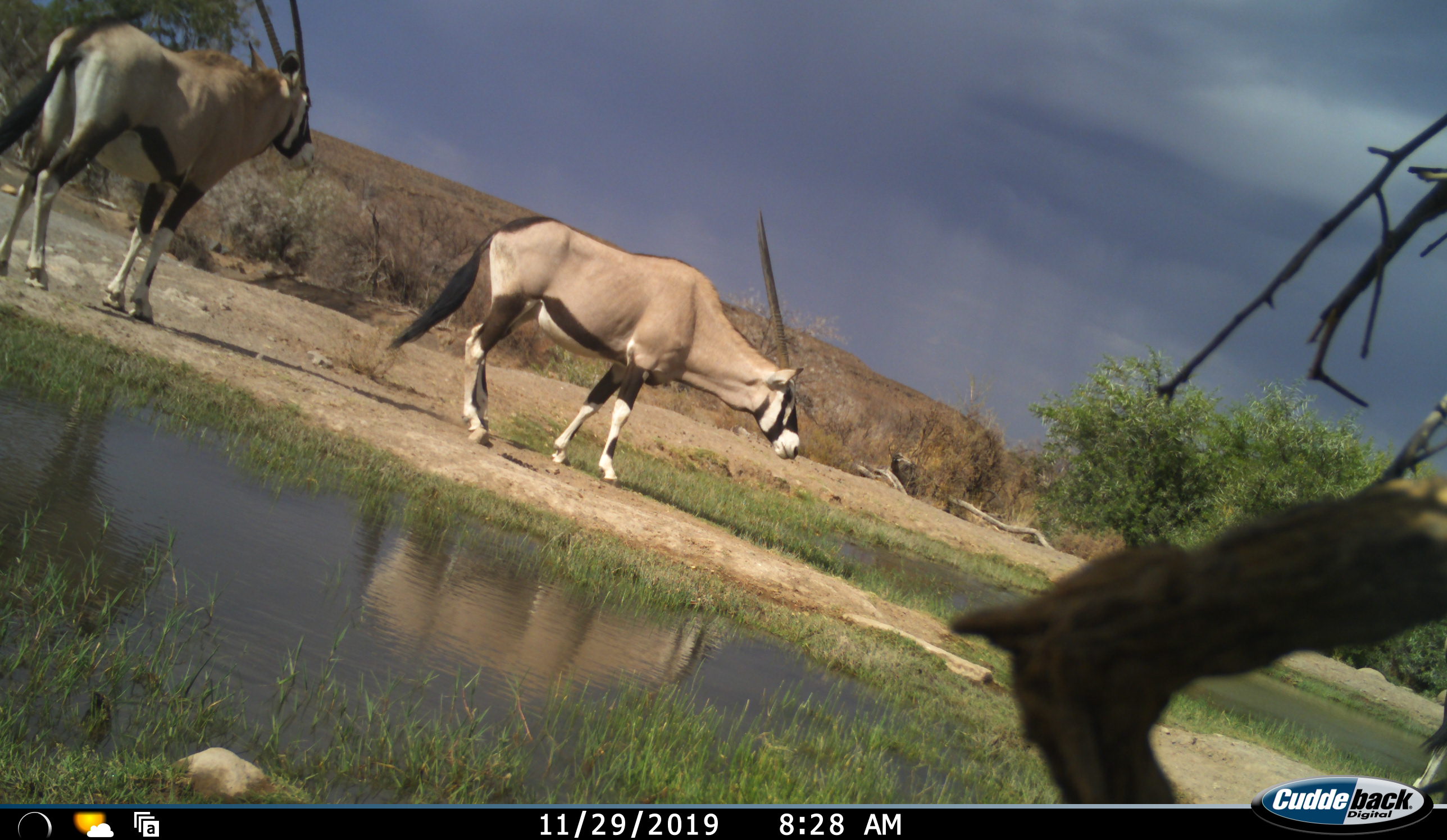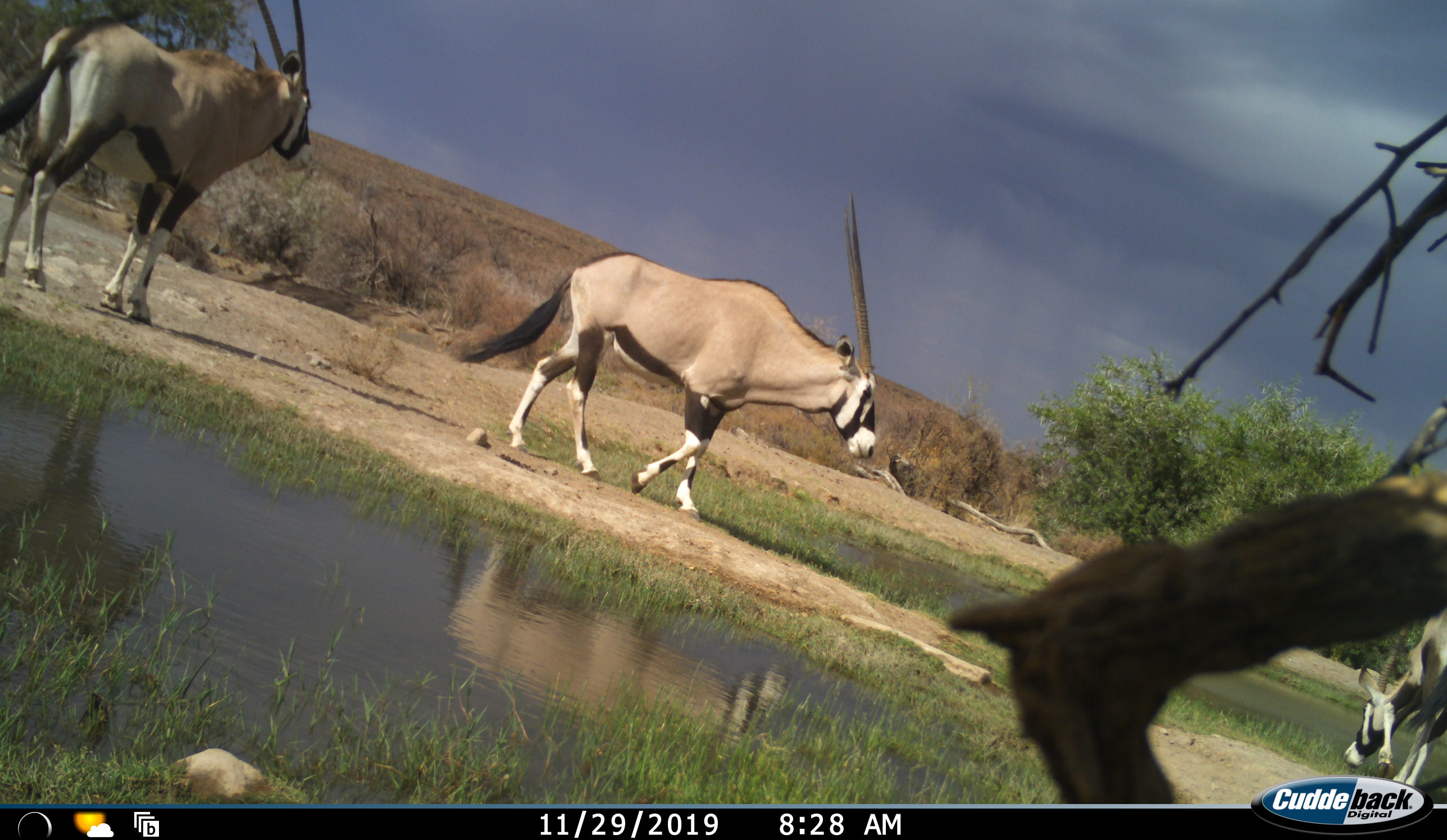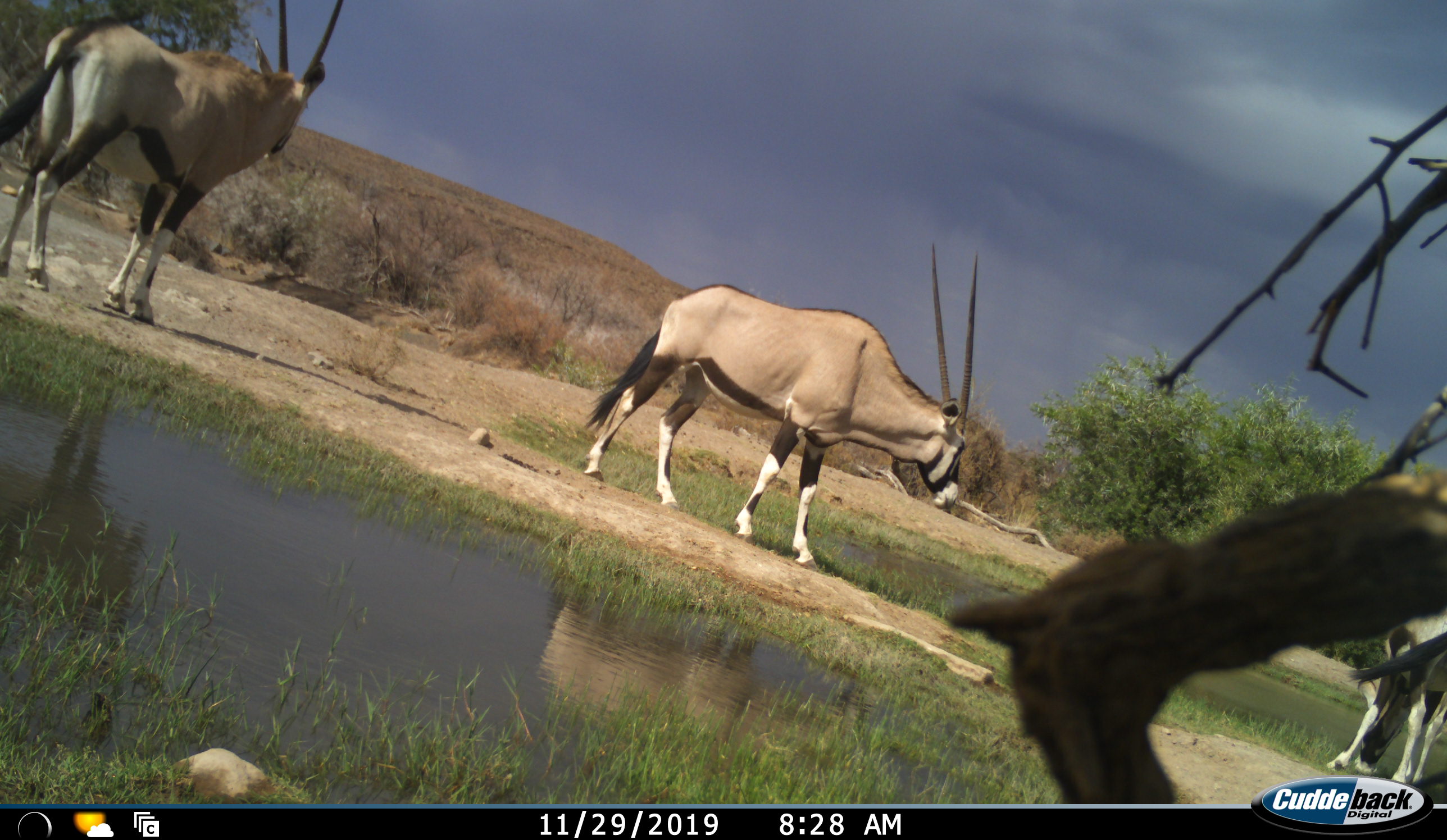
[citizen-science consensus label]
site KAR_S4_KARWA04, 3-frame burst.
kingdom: Animalia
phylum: Chordata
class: Mammalia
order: Artiodactyla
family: Bovidae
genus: Oryx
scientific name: Oryx gazella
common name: gemsbok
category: oryx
Oryx (gemsbok) (Oryx gazella), count 3. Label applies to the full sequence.